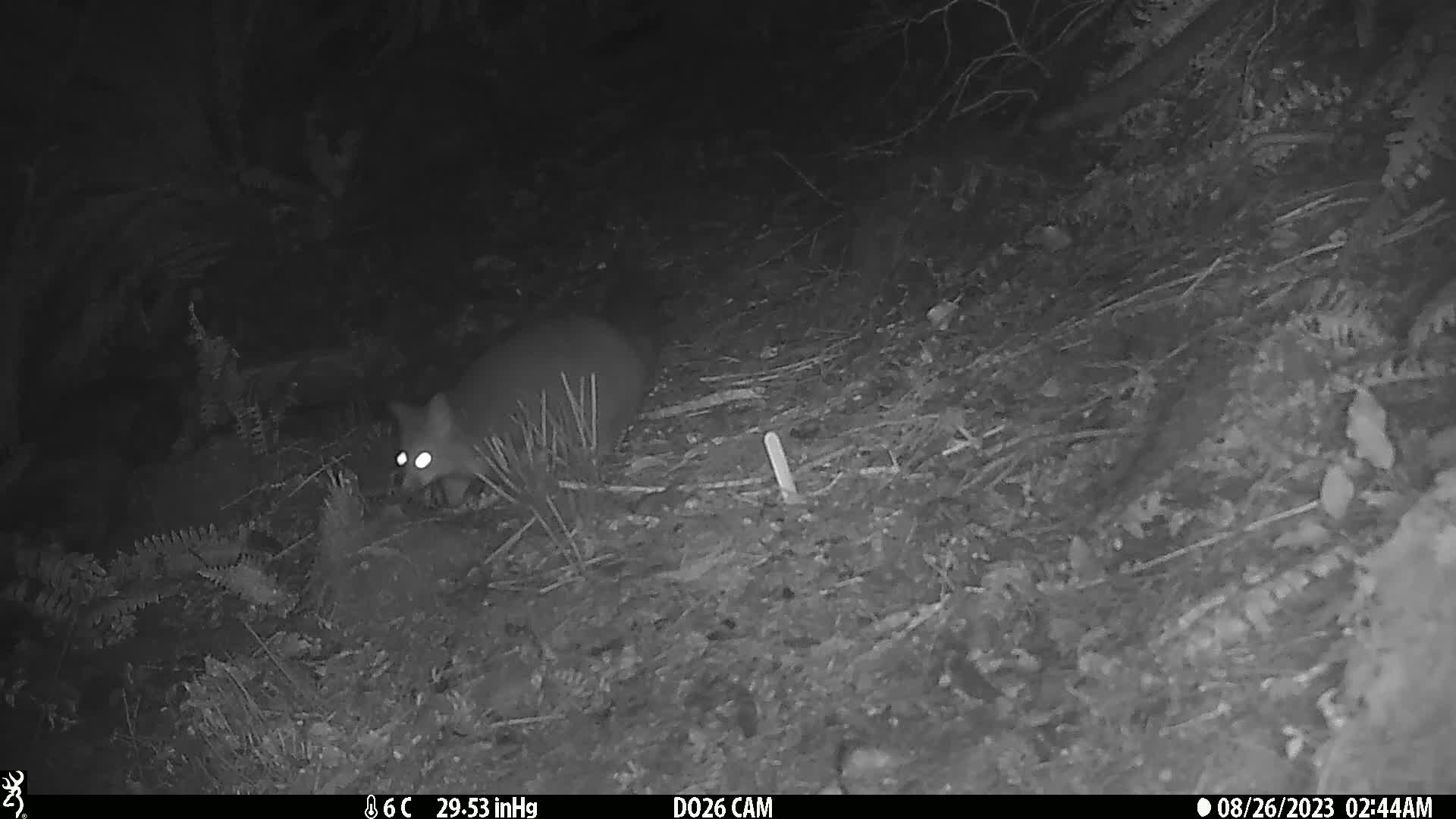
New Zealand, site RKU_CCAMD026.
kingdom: Animalia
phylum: Chordata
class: Mammalia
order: Diprotodontia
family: Phalangeridae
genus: Trichosurus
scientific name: Trichosurus vulpecula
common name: common brushtail possum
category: possum